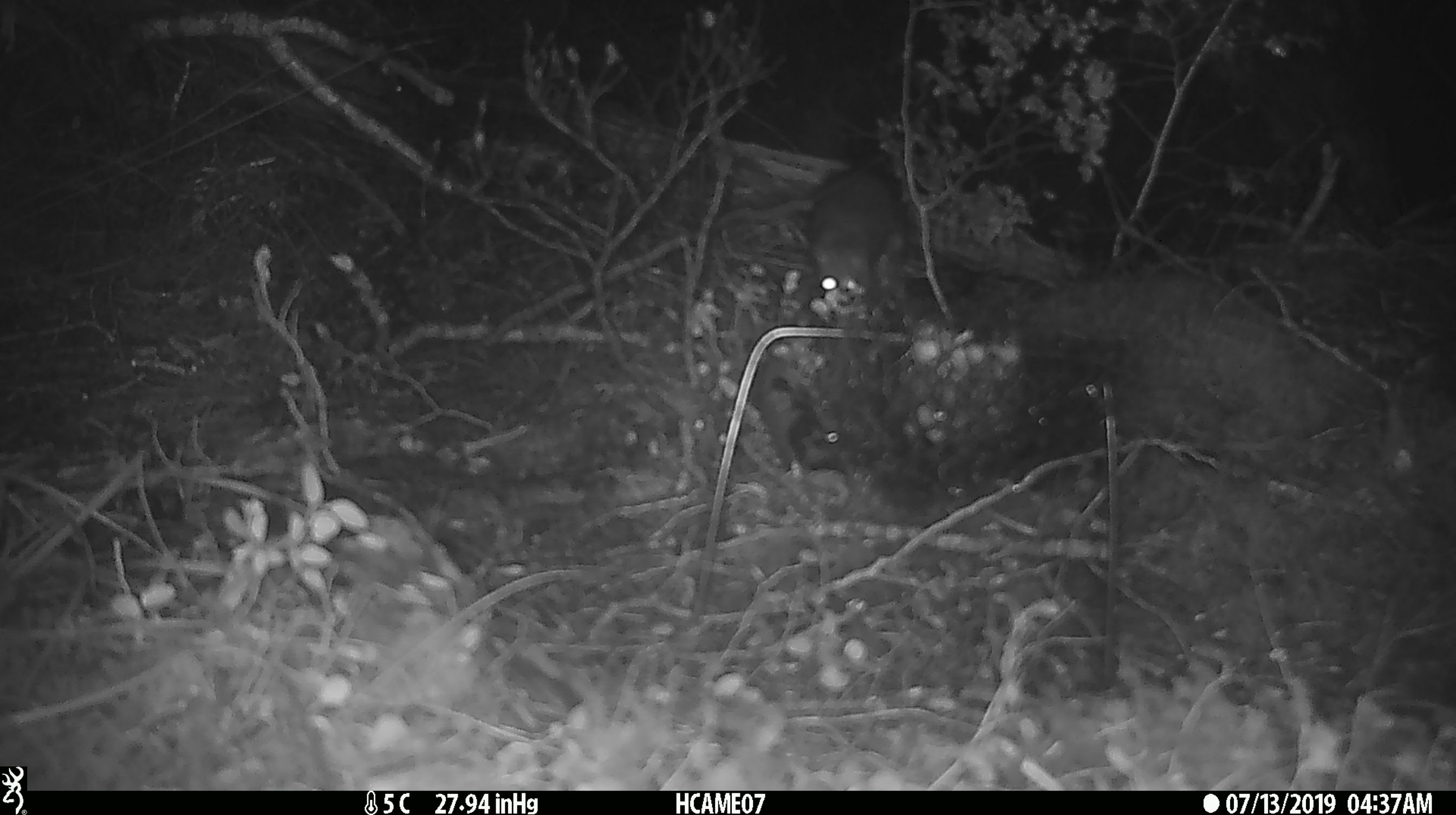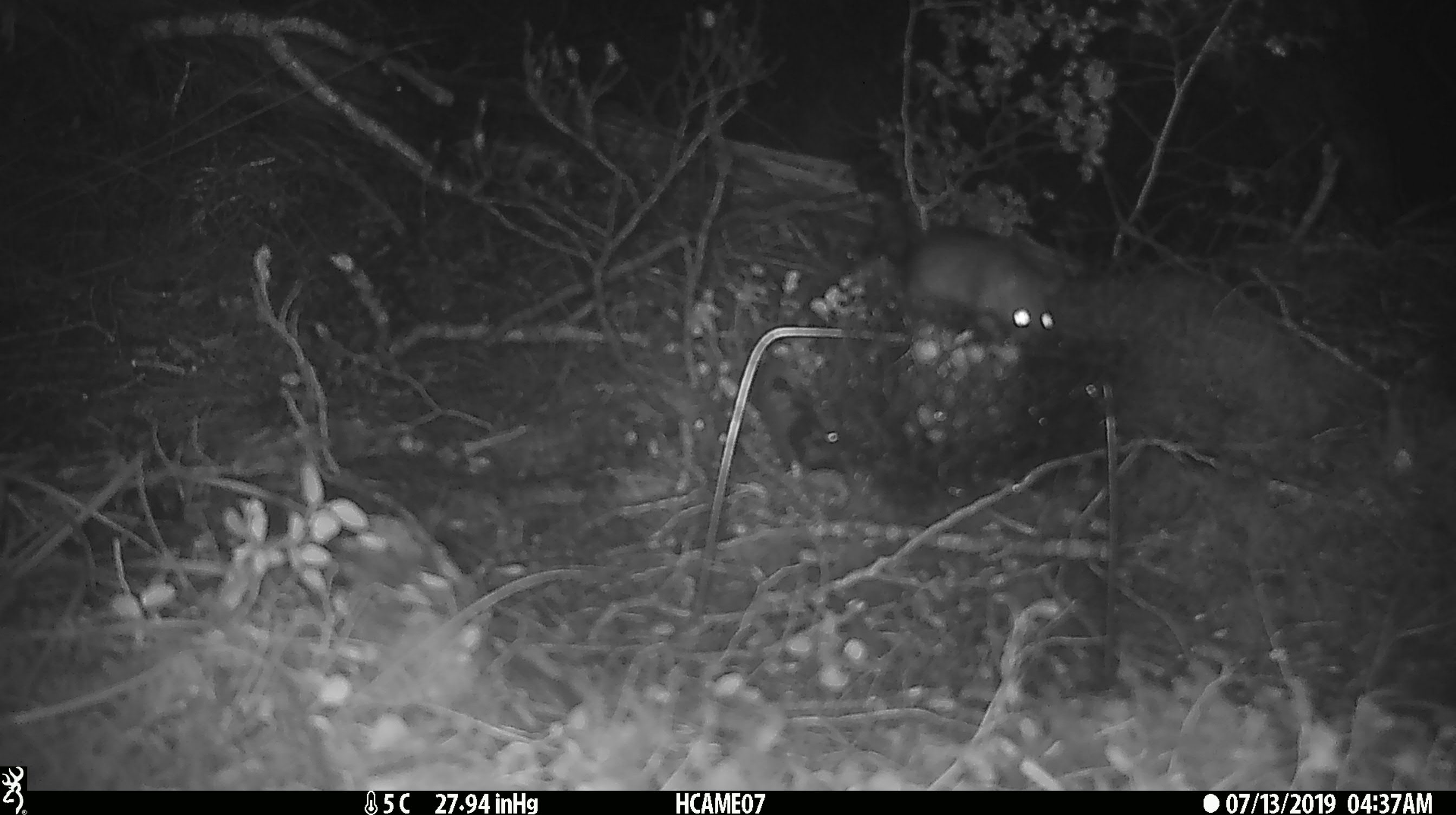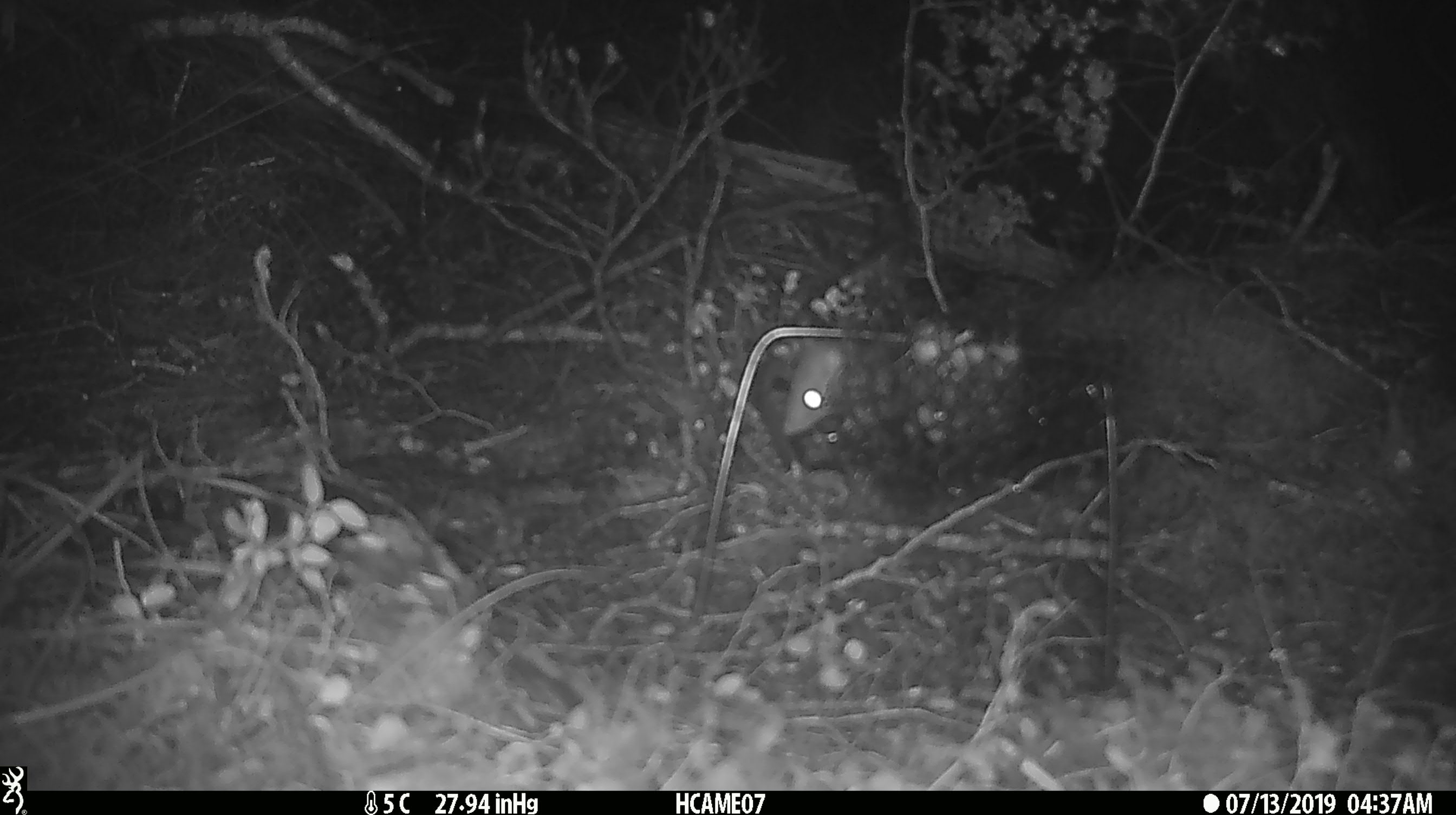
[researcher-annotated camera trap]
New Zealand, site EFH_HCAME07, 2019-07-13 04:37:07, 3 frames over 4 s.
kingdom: Animalia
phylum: Chordata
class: Mammalia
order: Rodentia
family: Muridae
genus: Rattus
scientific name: Rattus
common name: rat